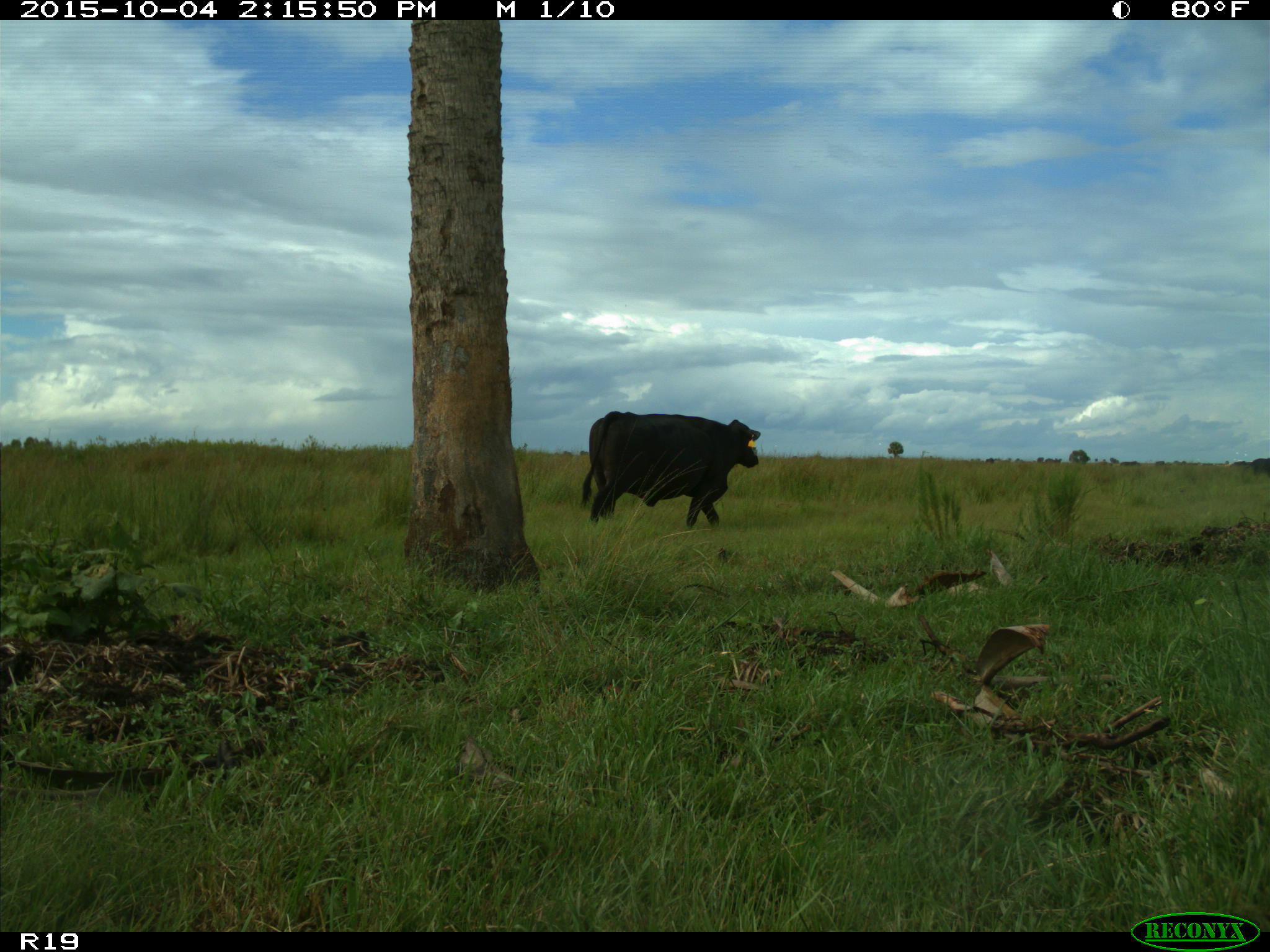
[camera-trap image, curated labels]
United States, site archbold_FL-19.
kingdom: Animalia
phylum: Chordata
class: Mammalia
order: Artiodactyla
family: Bovidae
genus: Bos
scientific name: Bos taurus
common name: domestic cow